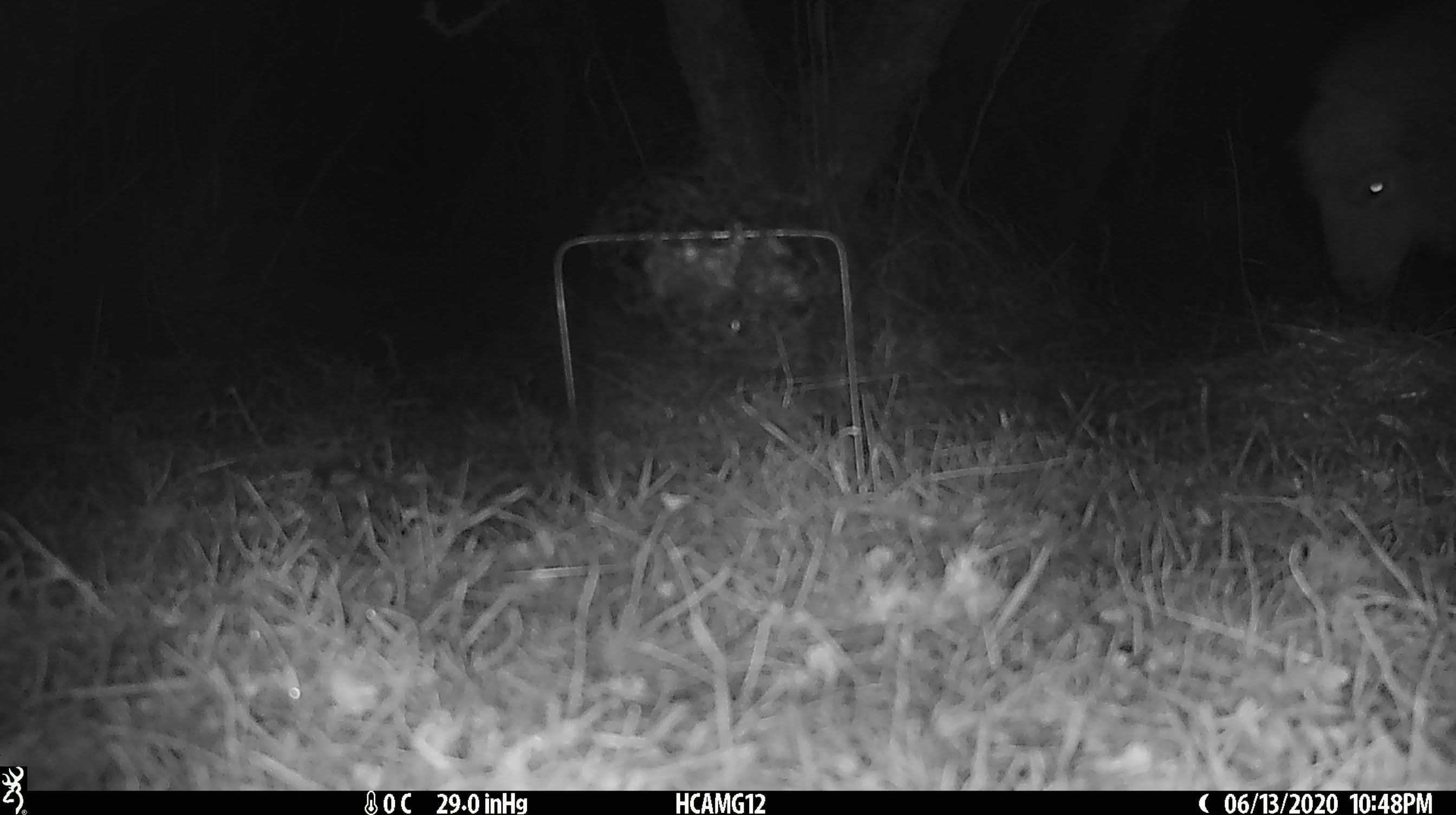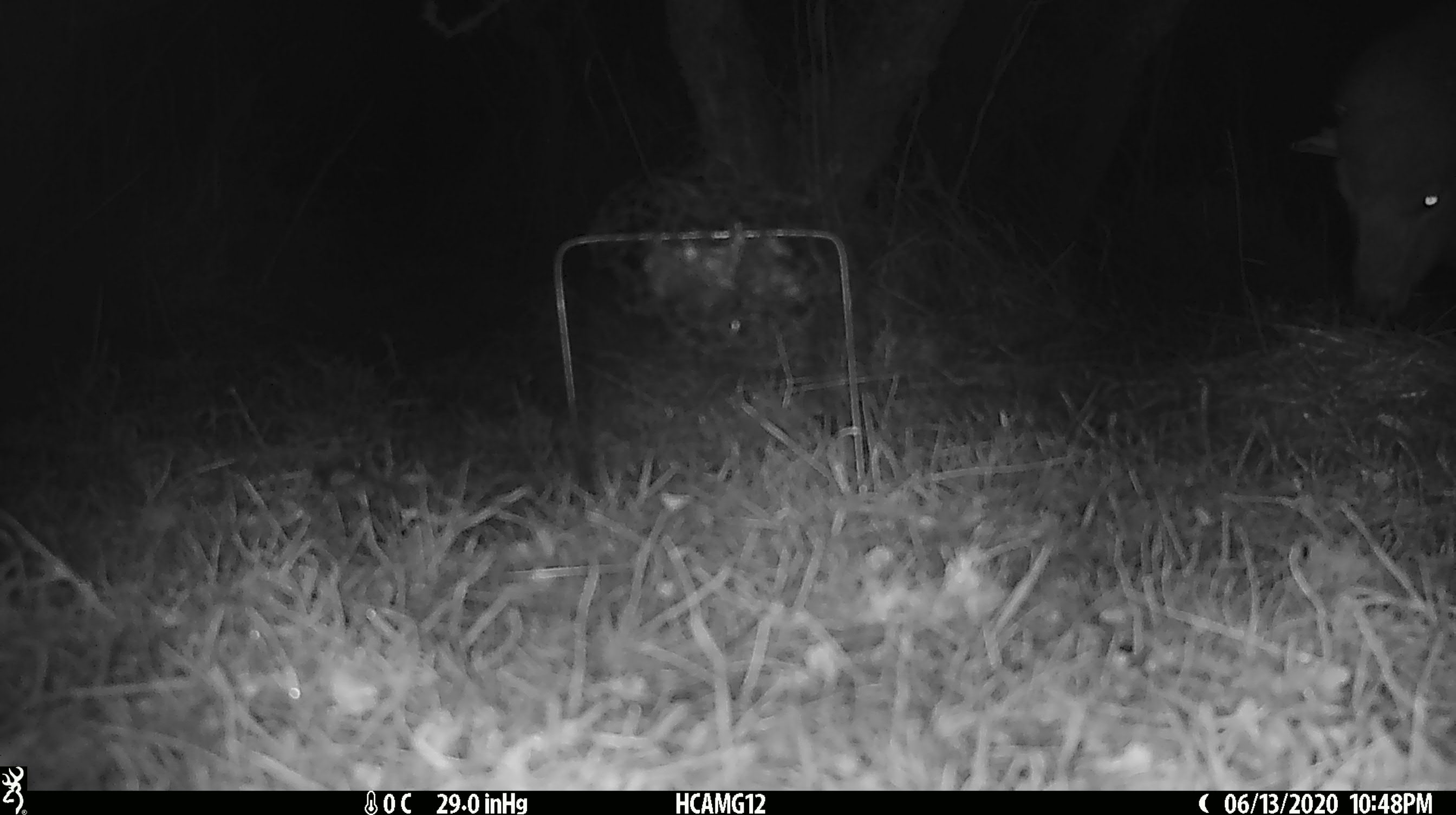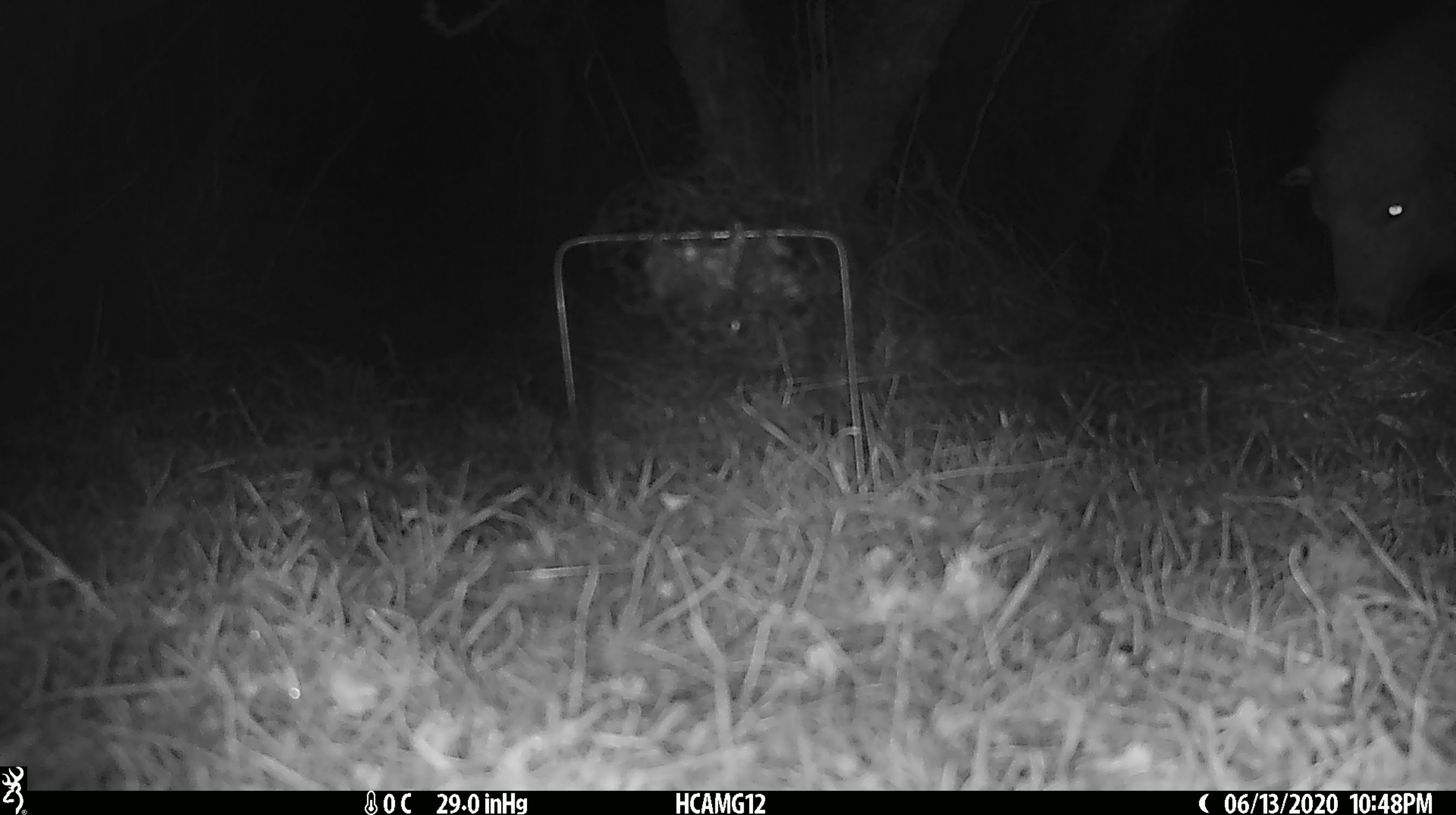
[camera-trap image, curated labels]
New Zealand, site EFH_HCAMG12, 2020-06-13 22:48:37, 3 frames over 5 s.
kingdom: Animalia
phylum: Chordata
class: Mammalia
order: Artiodactyla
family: Bovidae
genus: Ovis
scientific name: Ovis aries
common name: domestic sheep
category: sheep